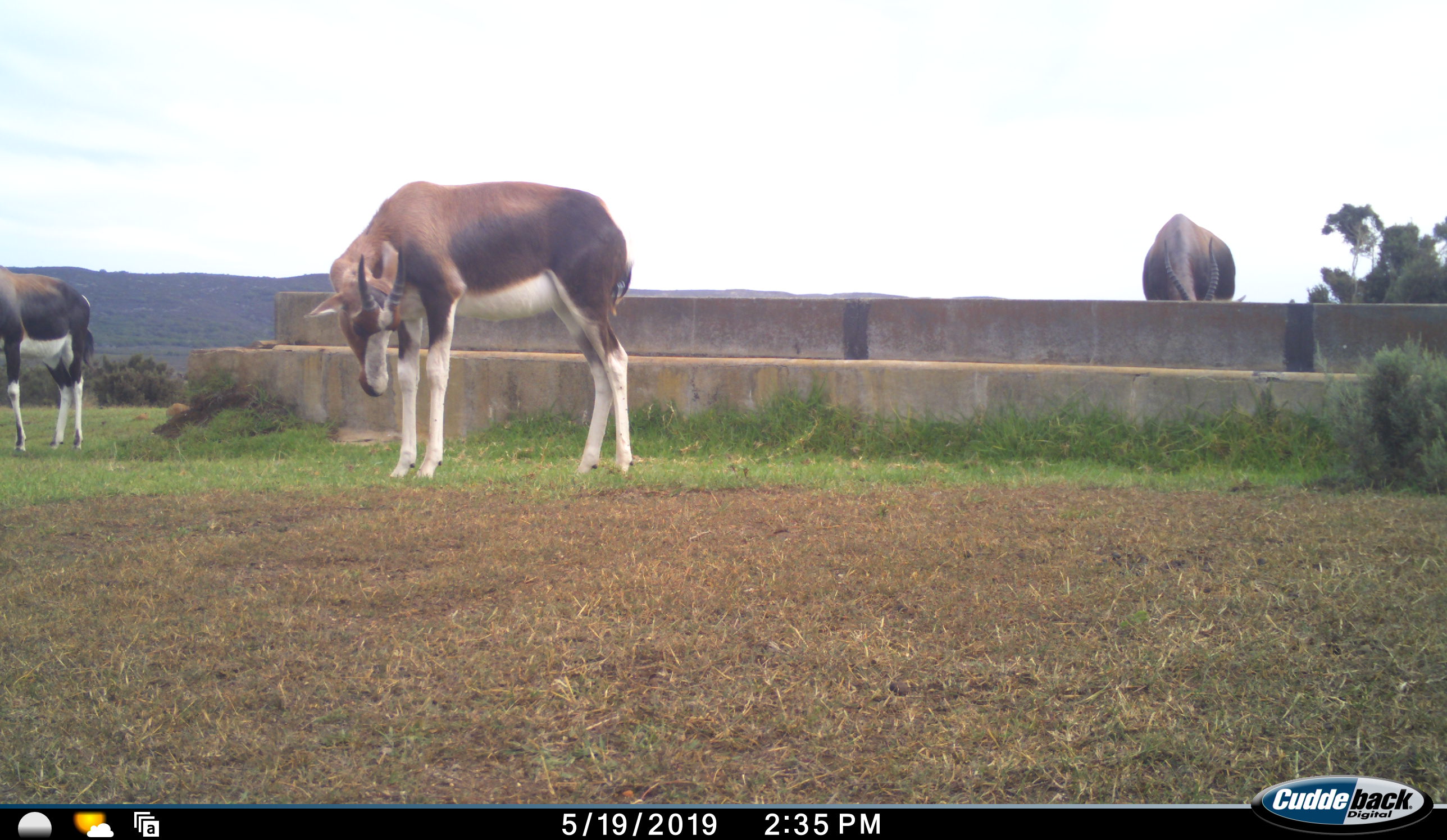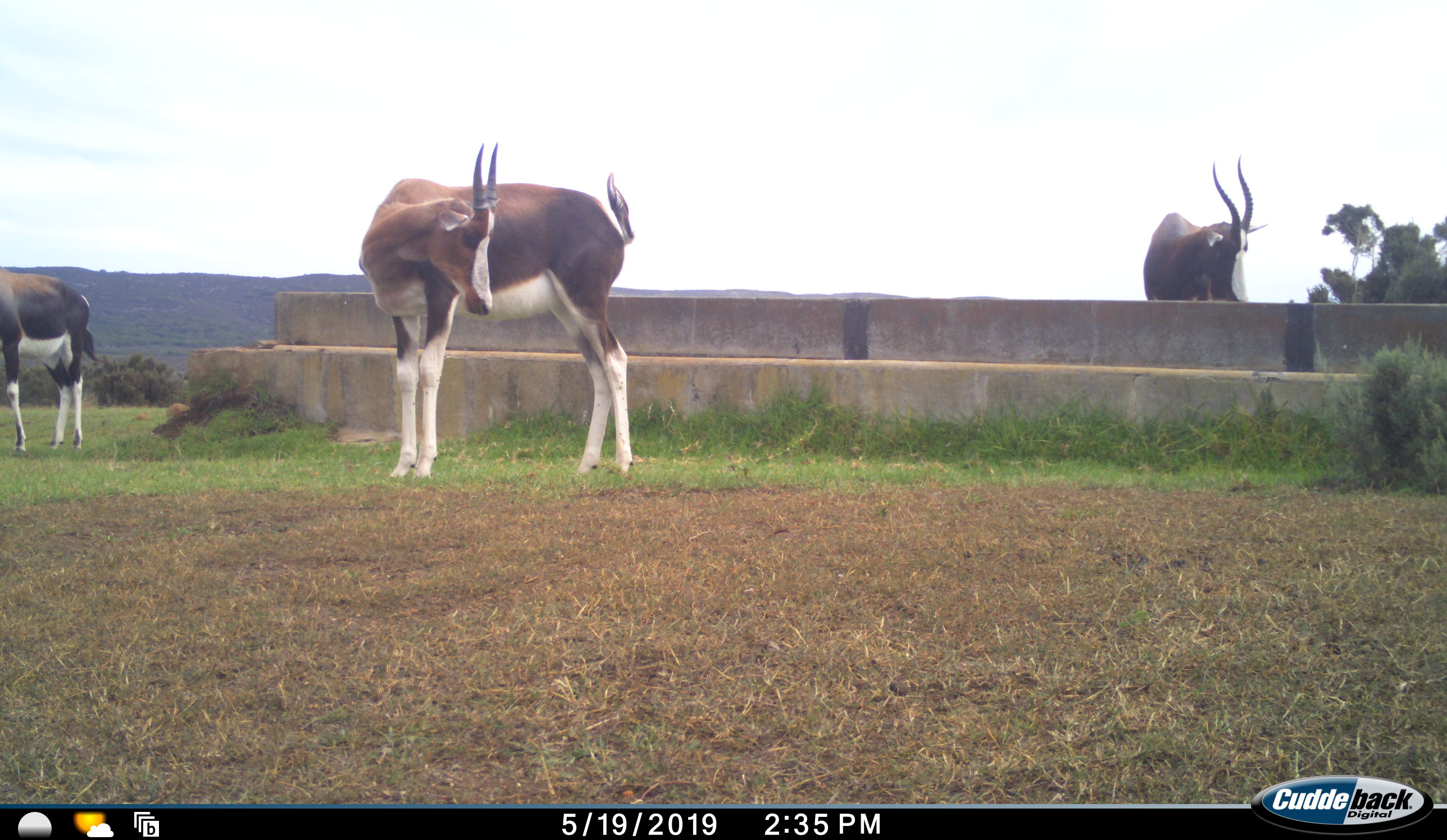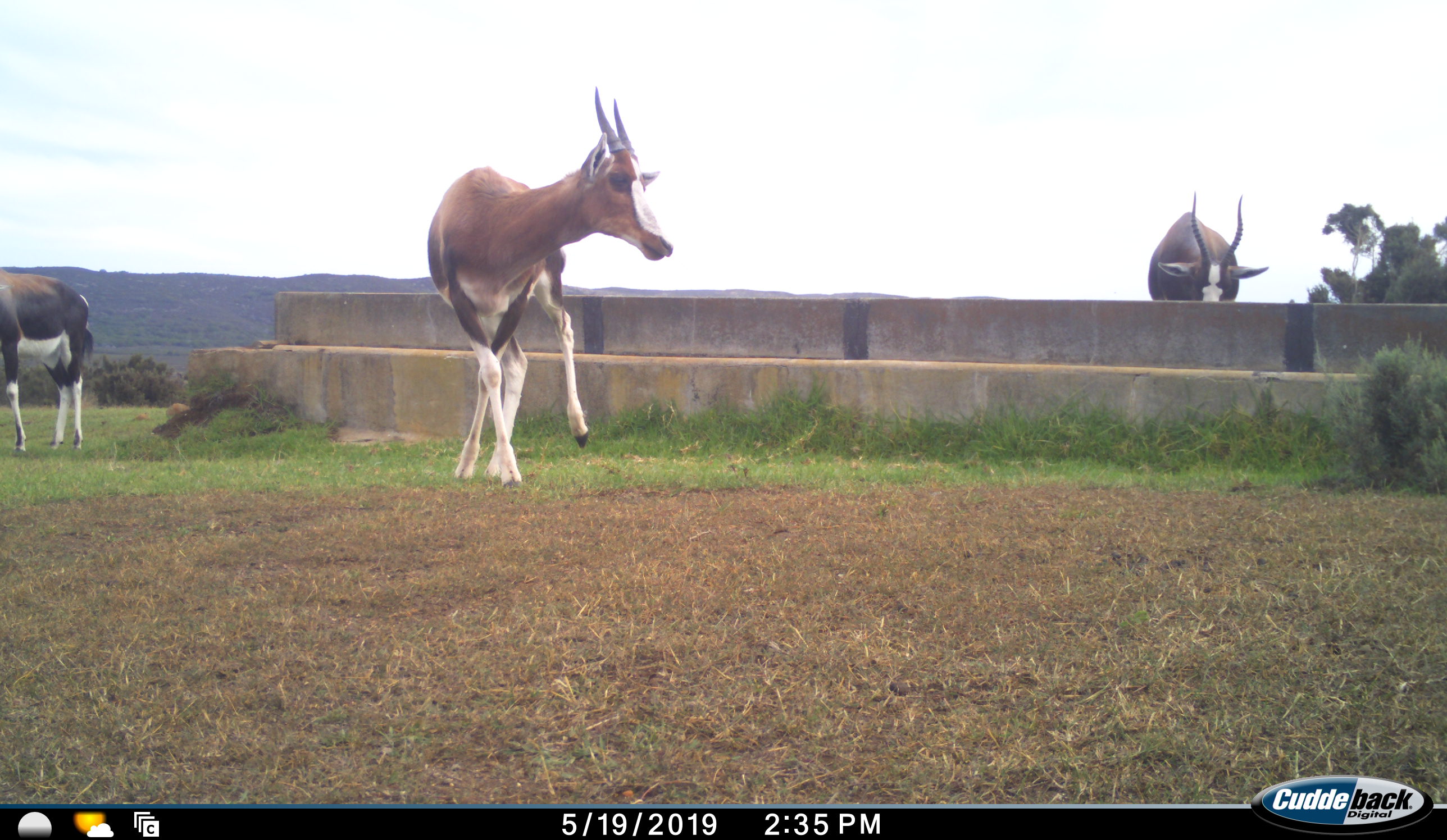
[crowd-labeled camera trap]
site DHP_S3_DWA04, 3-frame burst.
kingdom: Animalia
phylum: Chordata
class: Mammalia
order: Artiodactyla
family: Bovidae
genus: Damaliscus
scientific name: Damaliscus pygargus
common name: bontebok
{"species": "bontebok (Damaliscus pygargus)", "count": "3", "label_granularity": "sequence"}